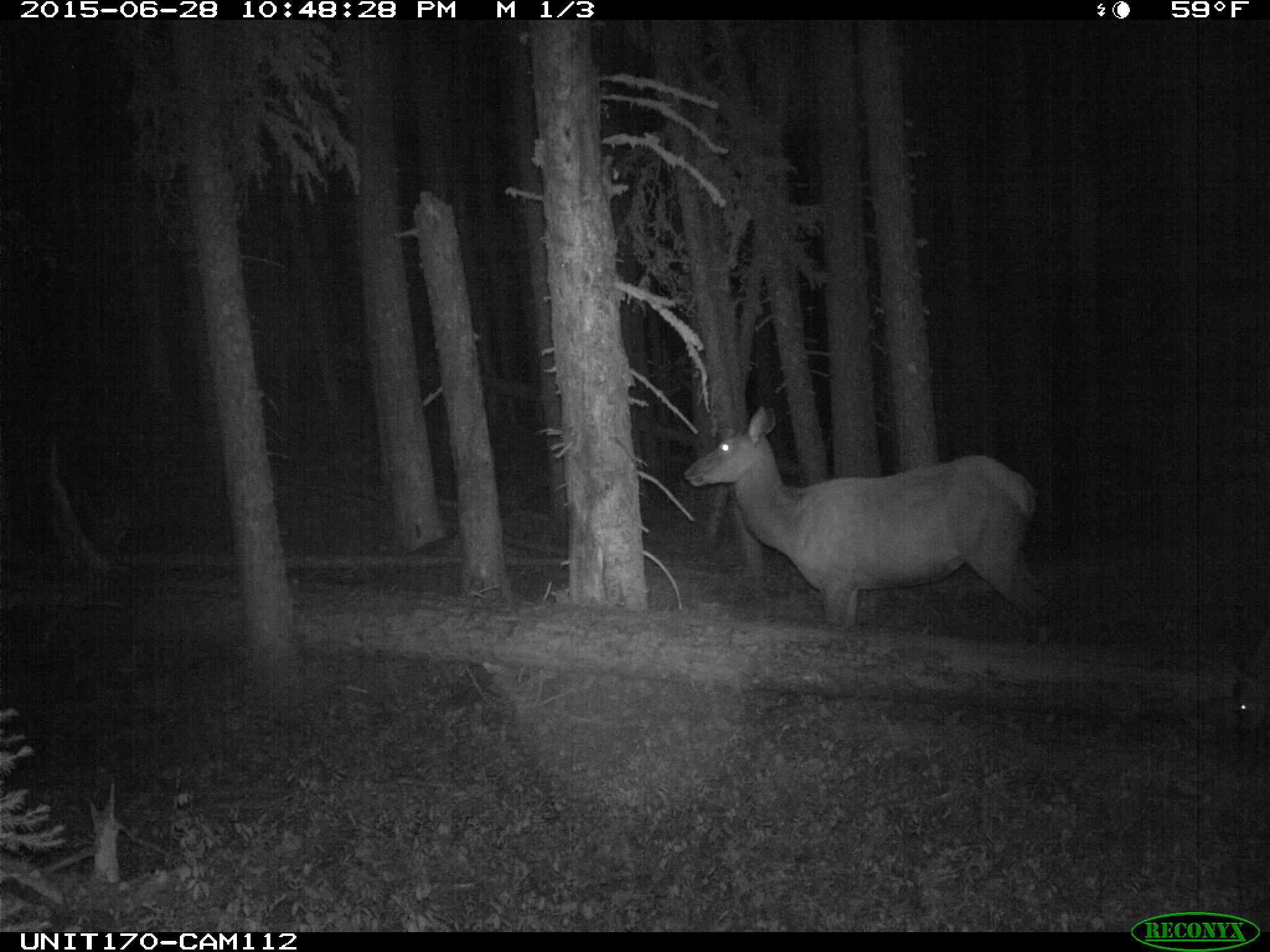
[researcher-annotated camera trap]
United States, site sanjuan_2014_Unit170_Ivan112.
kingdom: Animalia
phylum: Chordata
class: Mammalia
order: Artiodactyla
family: Cervidae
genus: Cervus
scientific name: Cervus elaphus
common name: red deer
Cervus elaphus (red deer).